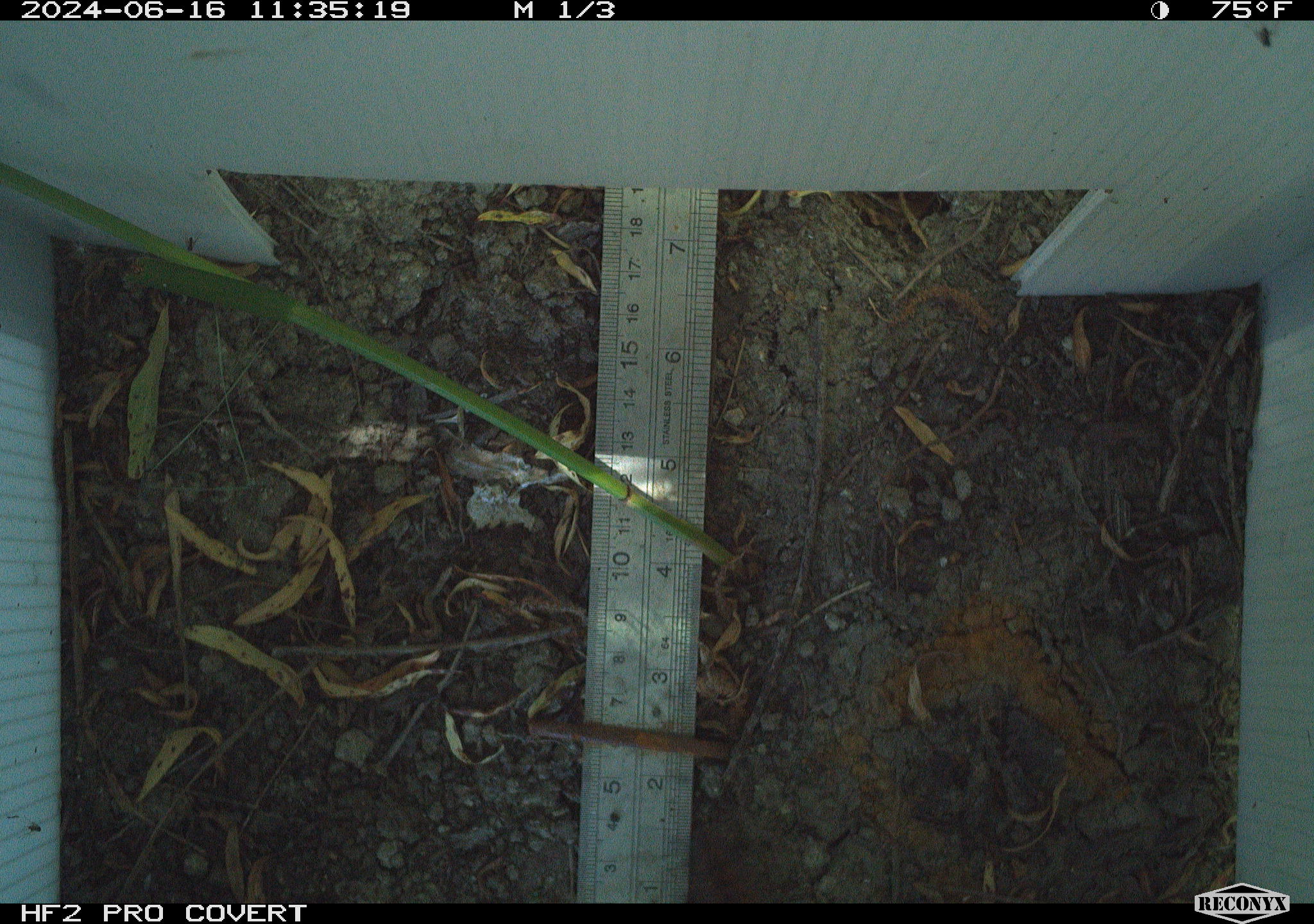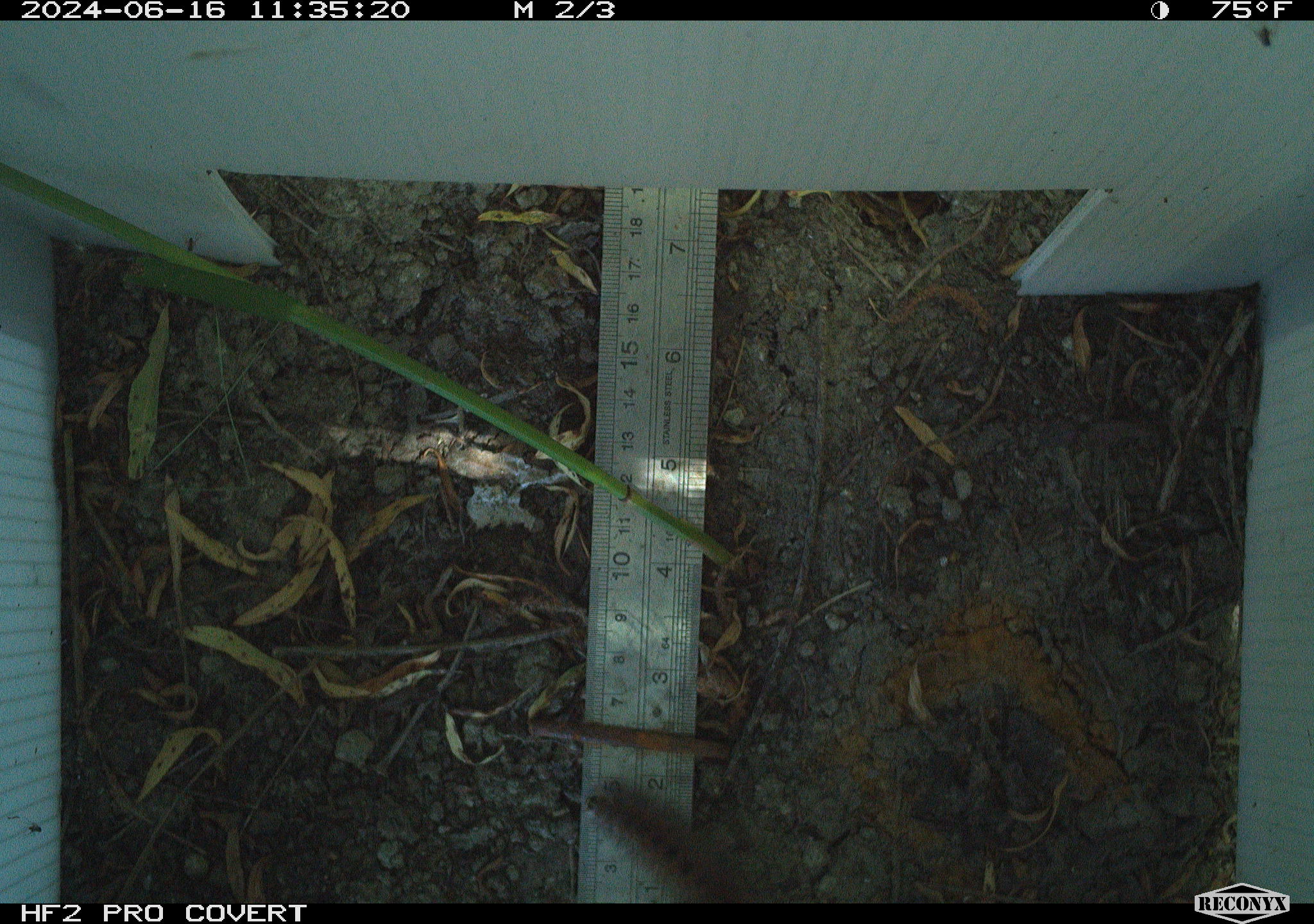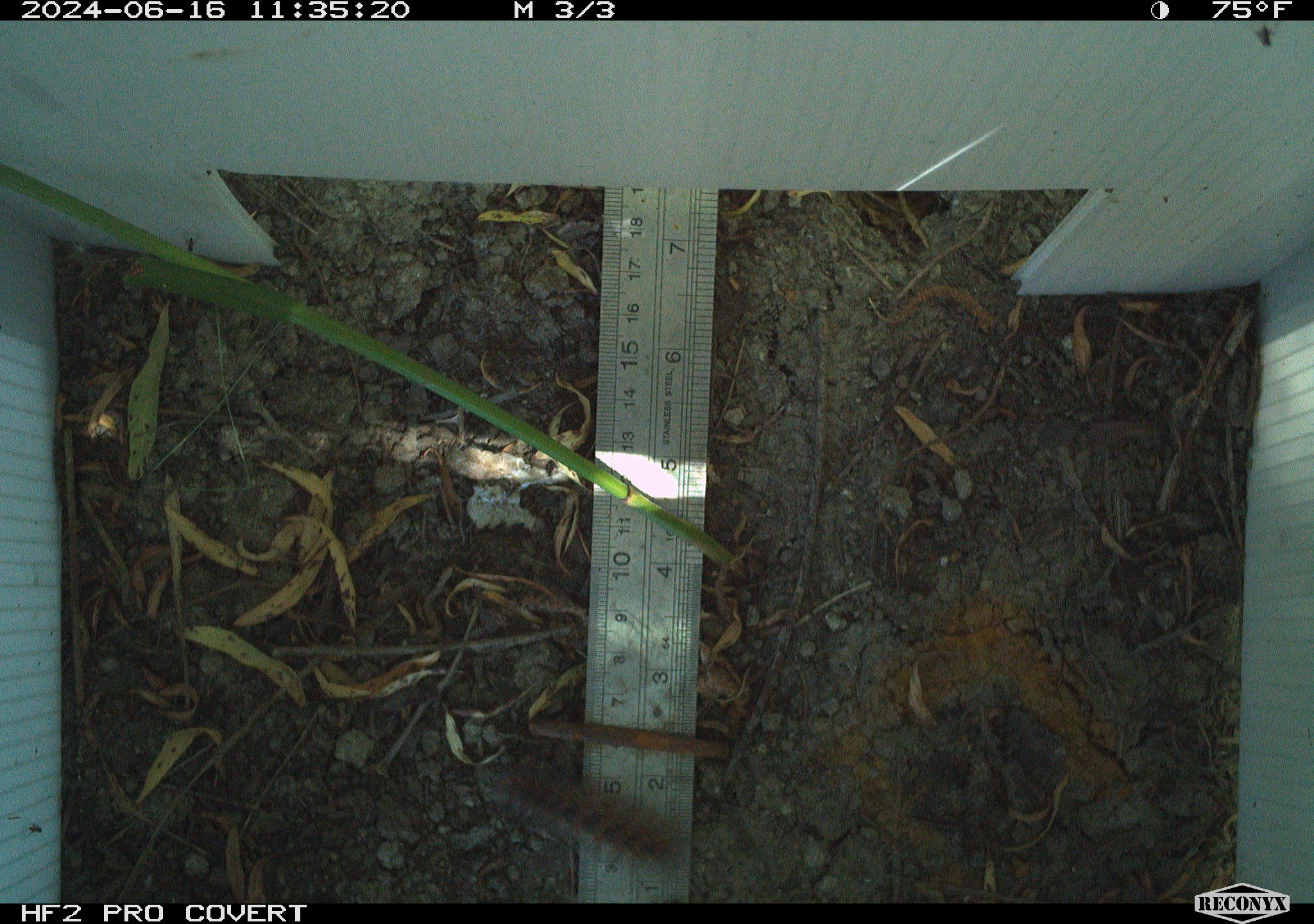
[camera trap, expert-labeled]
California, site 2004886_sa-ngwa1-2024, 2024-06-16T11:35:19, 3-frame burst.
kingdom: Animalia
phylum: Arthropoda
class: Insecta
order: Lepidoptera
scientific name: Lepidoptera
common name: butterflies and moths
Butterflies and moths (Lepidoptera).